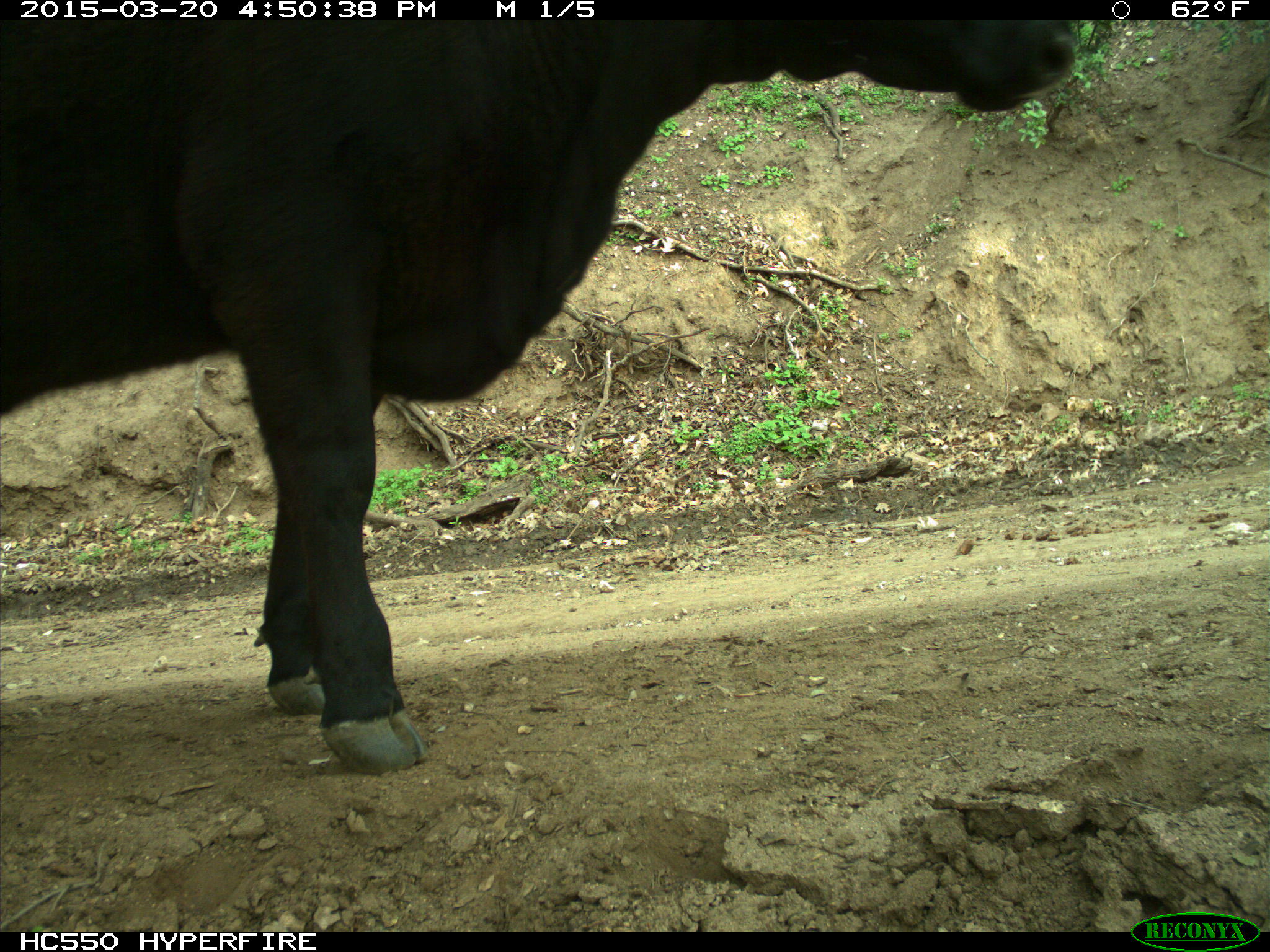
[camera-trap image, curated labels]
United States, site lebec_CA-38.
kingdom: Animalia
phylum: Chordata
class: Mammalia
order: Artiodactyla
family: Bovidae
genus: Bos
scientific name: Bos taurus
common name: domestic cow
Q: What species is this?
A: Bos taurus (domestic cow).